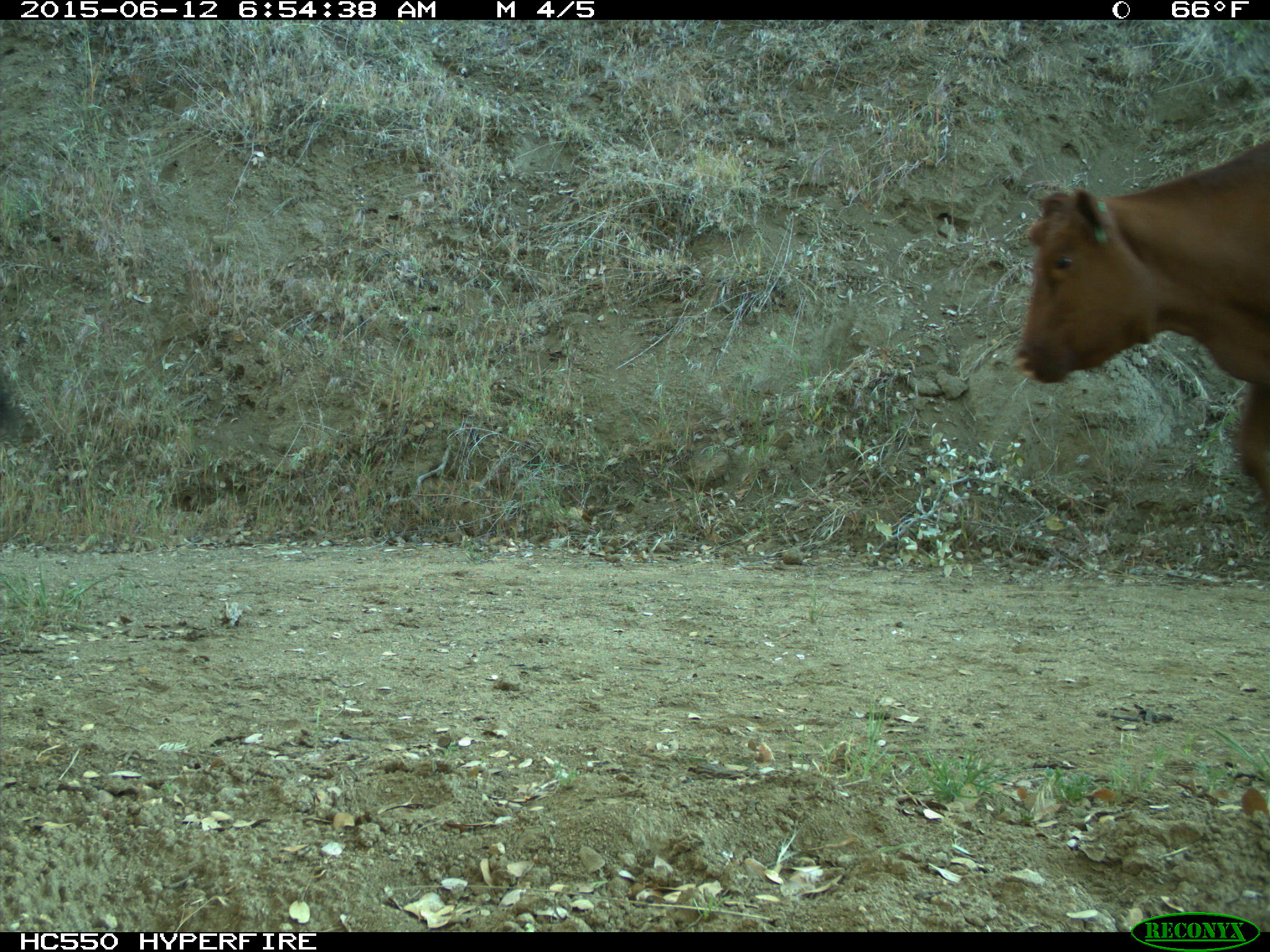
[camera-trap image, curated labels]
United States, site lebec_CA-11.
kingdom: Animalia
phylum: Chordata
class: Mammalia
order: Artiodactyla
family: Bovidae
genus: Bos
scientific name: Bos taurus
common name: domestic cow